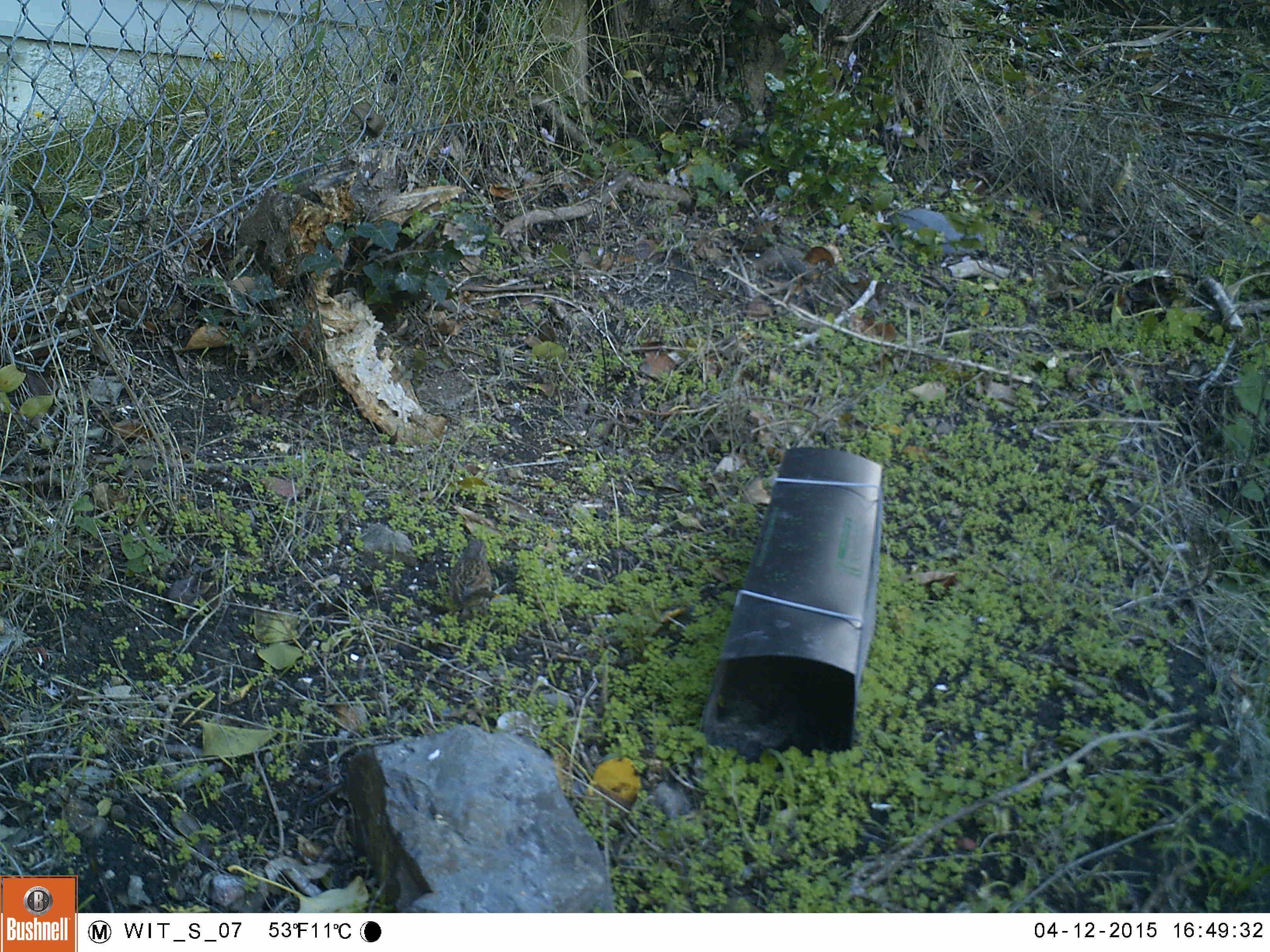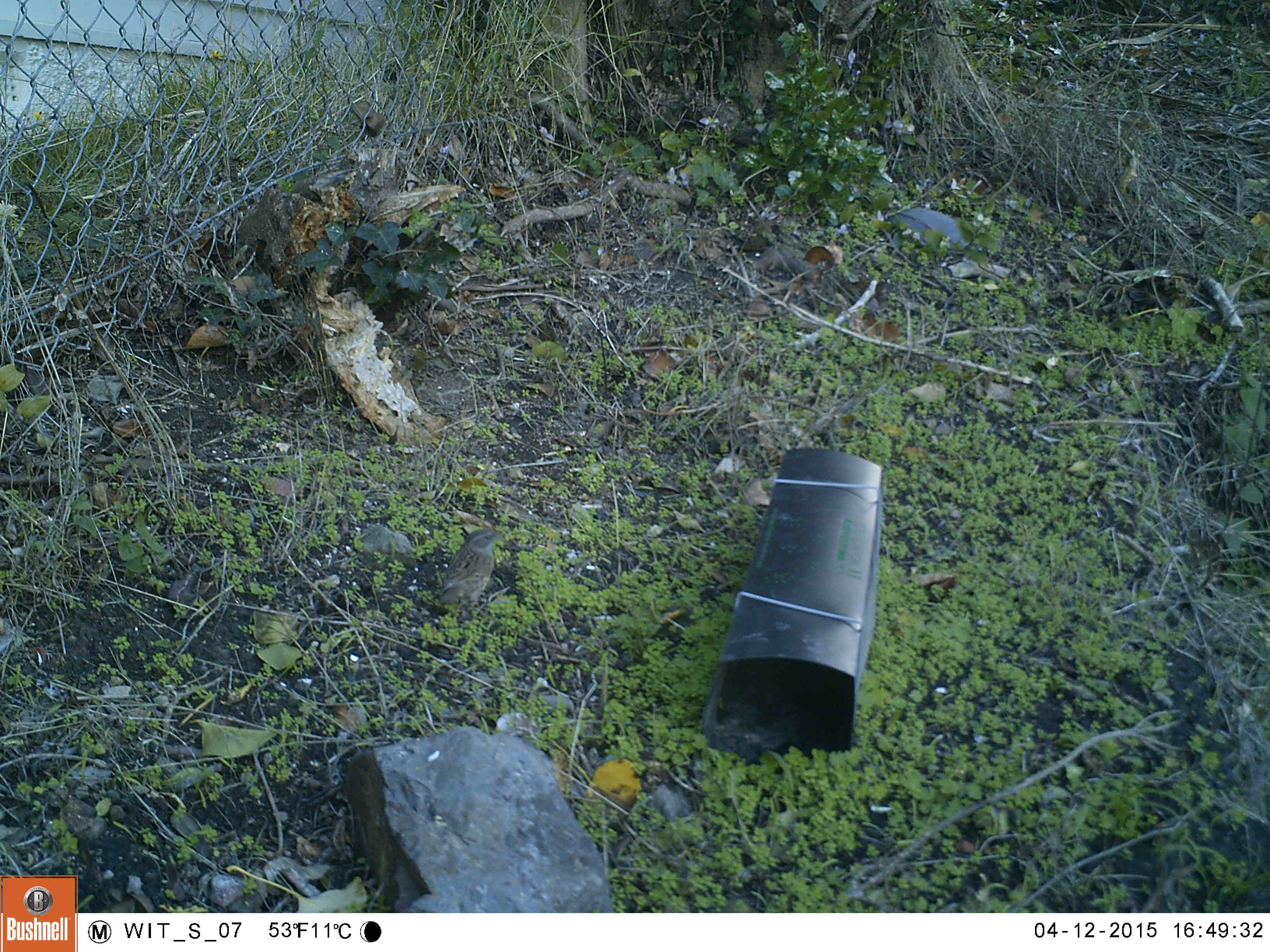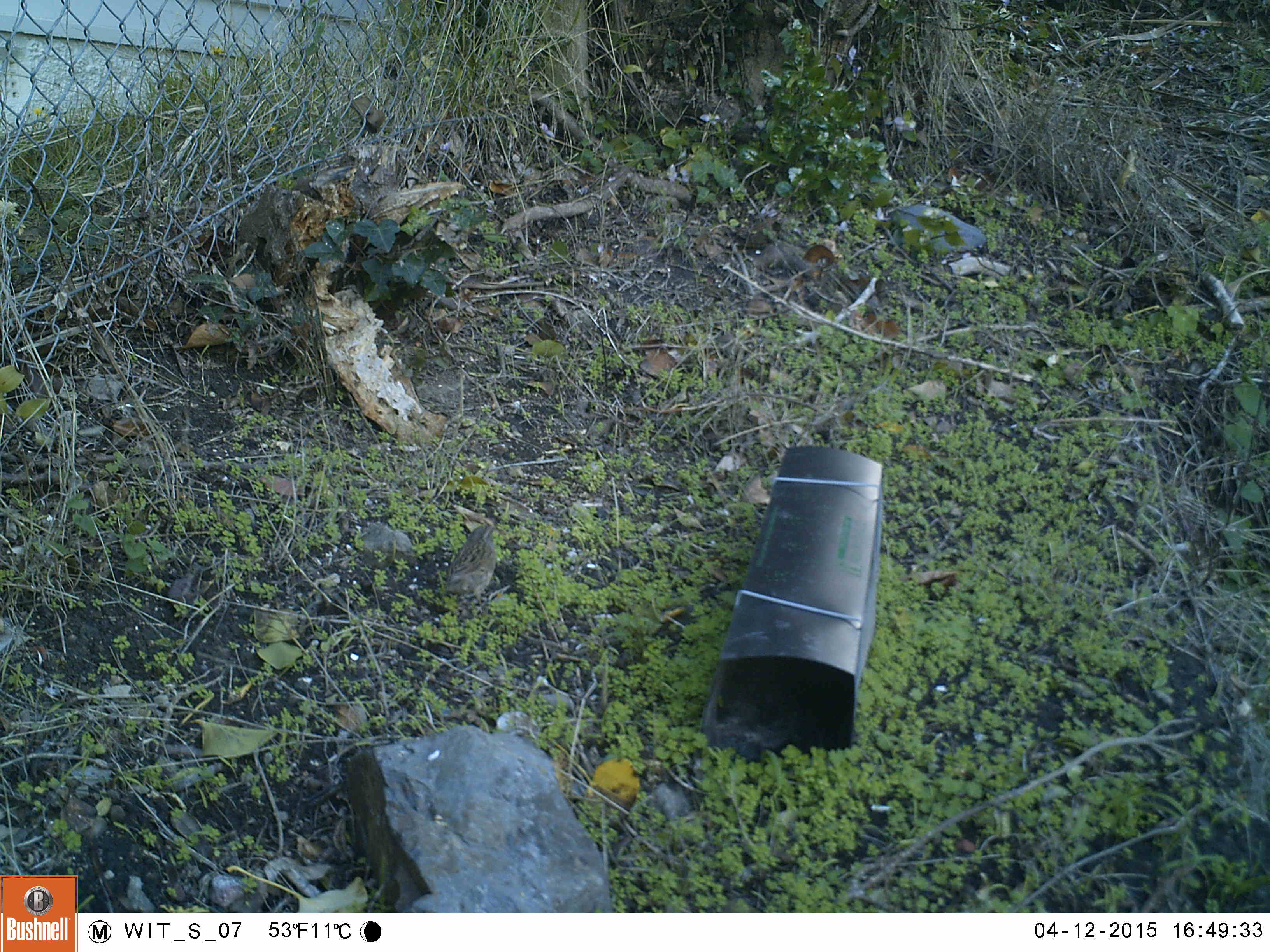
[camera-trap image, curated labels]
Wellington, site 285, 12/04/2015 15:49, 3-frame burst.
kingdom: Animalia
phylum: Chordata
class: Aves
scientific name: Aves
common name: bird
Bird (Aves).